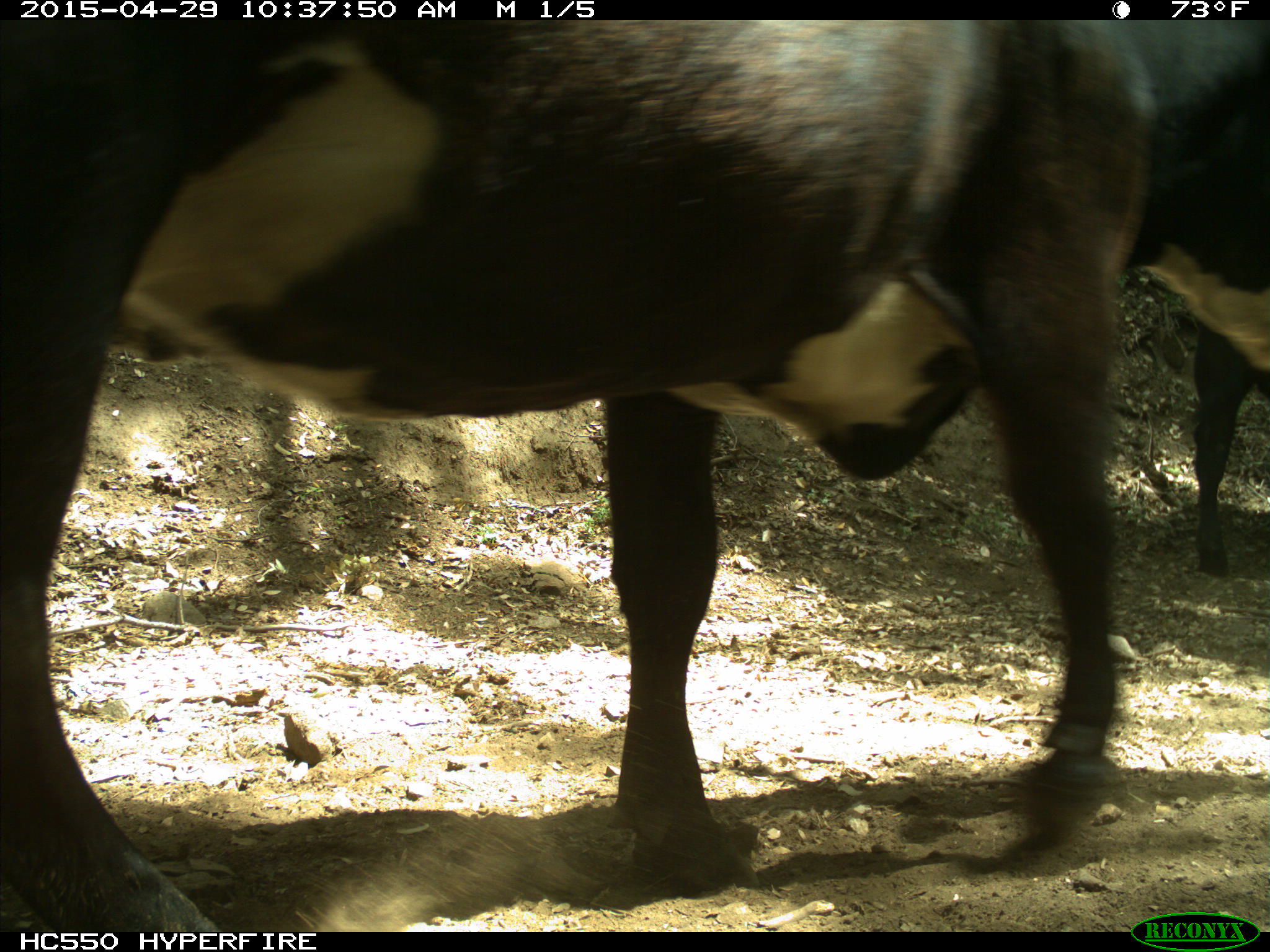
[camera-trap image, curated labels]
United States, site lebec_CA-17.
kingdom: Animalia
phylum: Chordata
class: Mammalia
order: Artiodactyla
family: Bovidae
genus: Bos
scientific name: Bos taurus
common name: domestic cow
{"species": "Bos taurus (domestic cow)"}